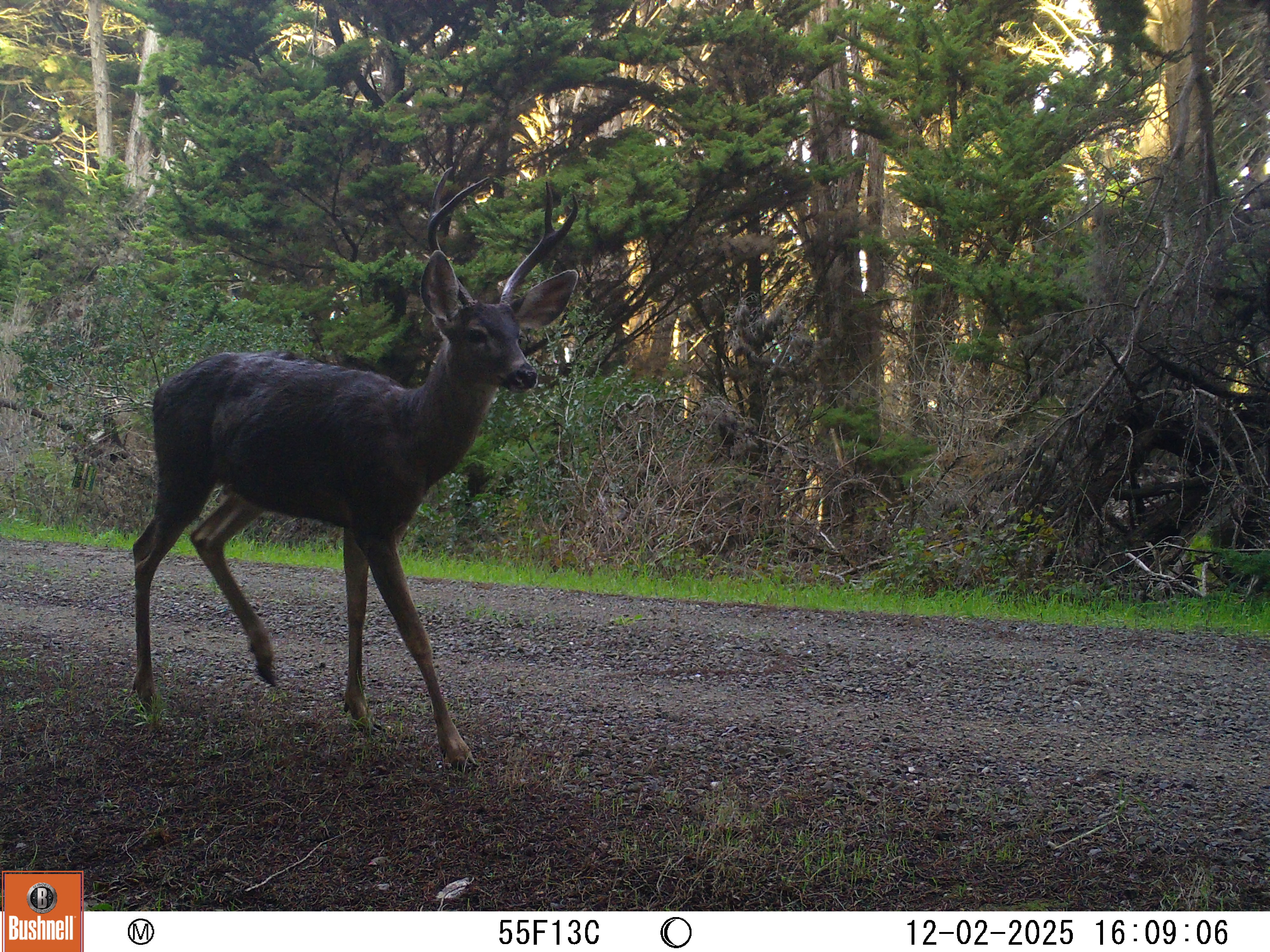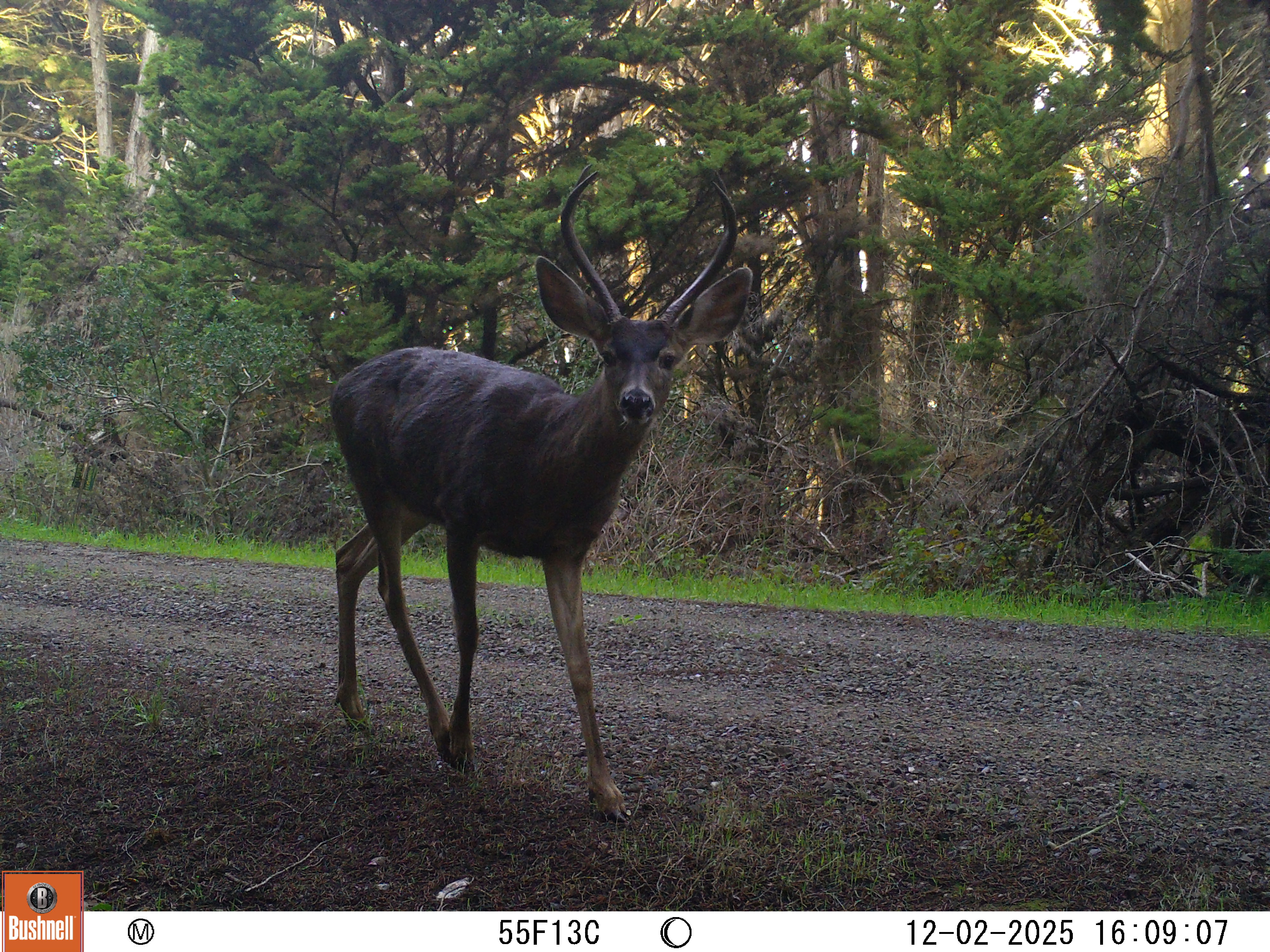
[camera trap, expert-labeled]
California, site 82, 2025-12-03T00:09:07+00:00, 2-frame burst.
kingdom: Animalia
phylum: Chordata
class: Mammalia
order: Artiodactyla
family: Cervidae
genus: Odocoileus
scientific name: Odocoileus hemionus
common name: mule deer